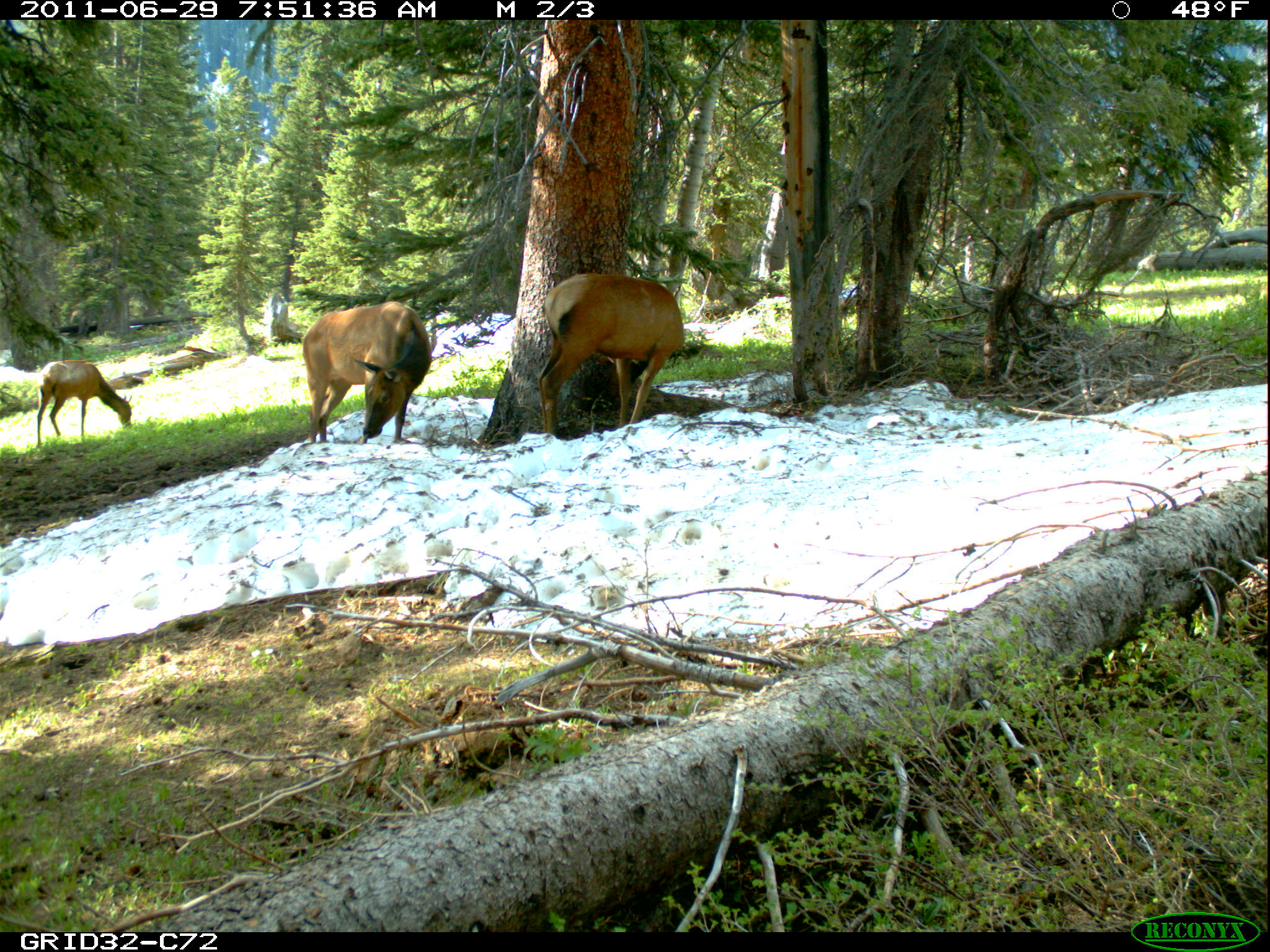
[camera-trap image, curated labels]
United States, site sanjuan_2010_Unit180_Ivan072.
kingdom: Animalia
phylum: Chordata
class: Mammalia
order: Artiodactyla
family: Cervidae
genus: Cervus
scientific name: Cervus elaphus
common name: red deer